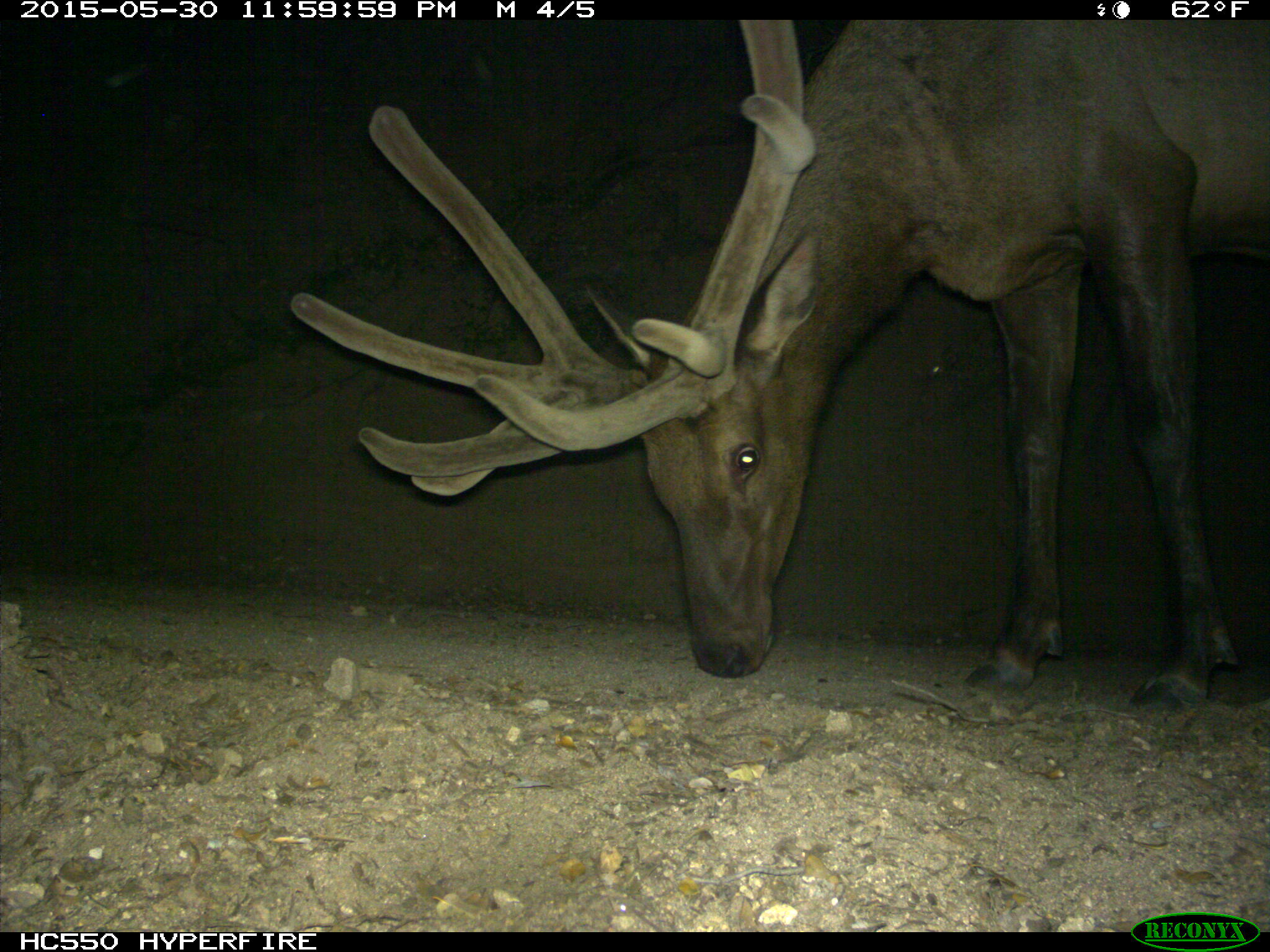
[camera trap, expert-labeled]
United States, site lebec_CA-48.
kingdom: Animalia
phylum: Chordata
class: Mammalia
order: Artiodactyla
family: Cervidae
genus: Cervus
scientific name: Cervus canadensis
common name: elk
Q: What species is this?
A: Cervus canadensis (elk).